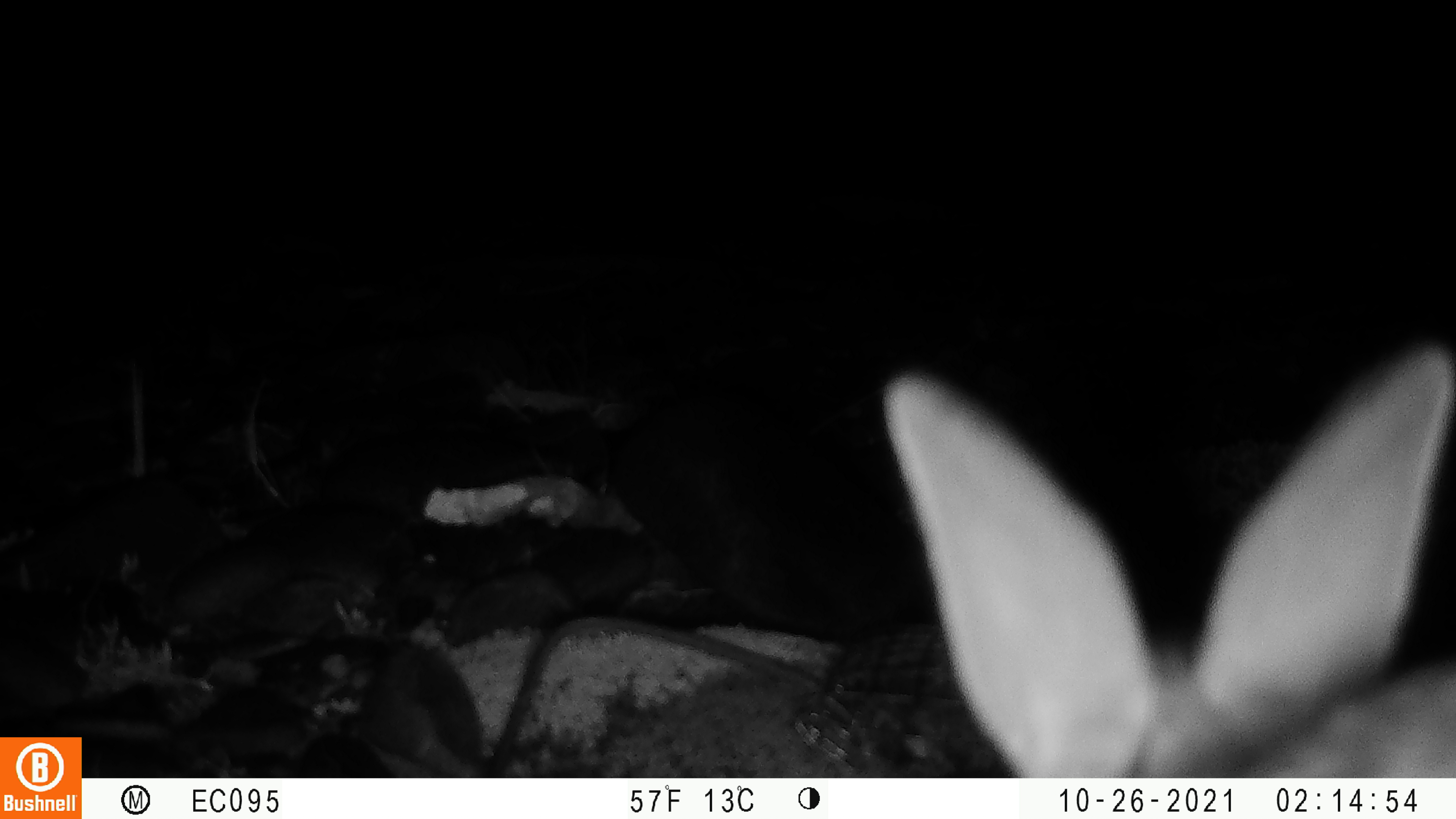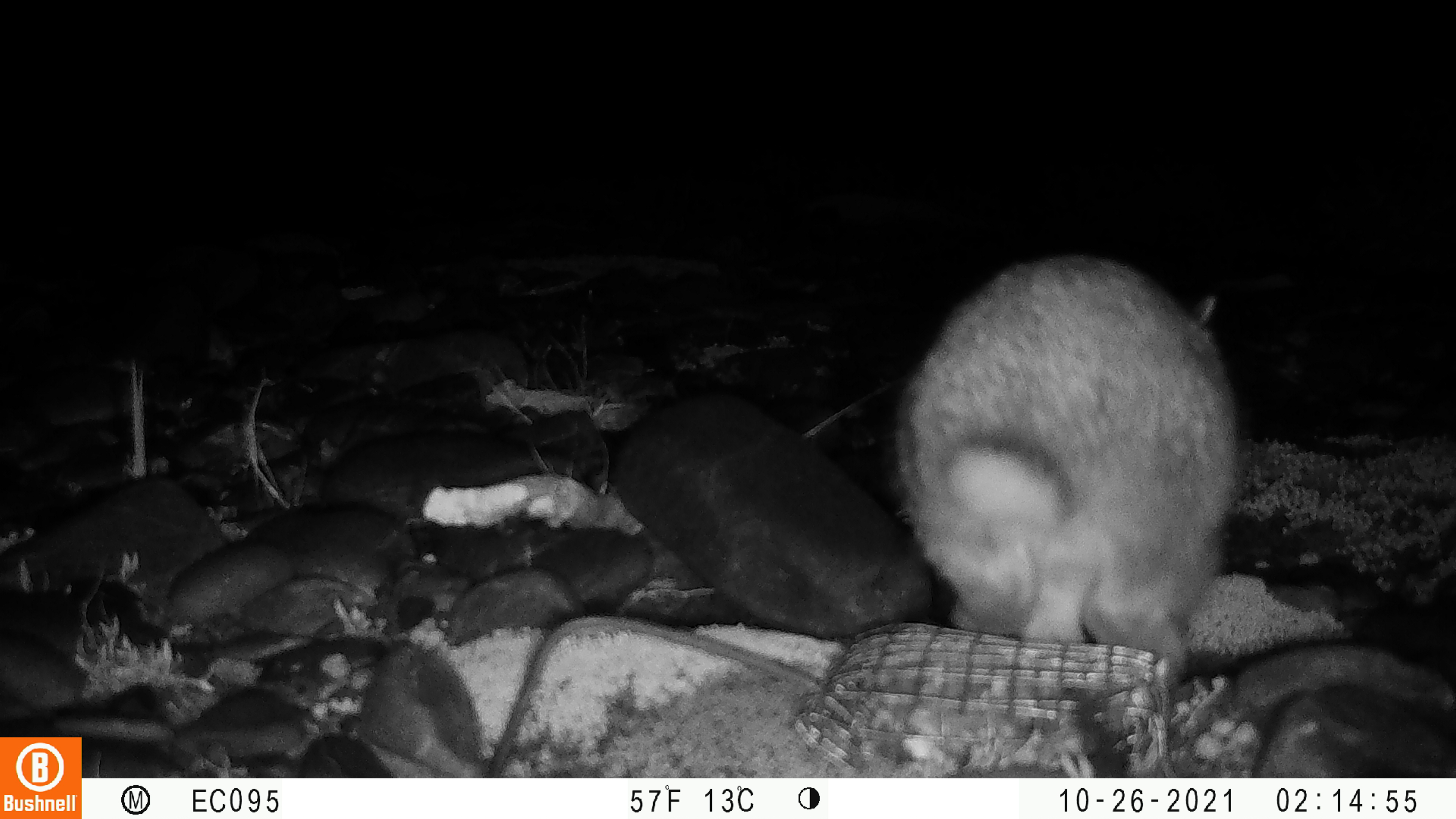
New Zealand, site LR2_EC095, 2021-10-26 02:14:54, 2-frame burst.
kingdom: Animalia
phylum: Chordata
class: Mammalia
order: Lagomorpha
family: Leporidae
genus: Oryctolagus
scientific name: Oryctolagus cuniculus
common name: european rabbit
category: rabbit